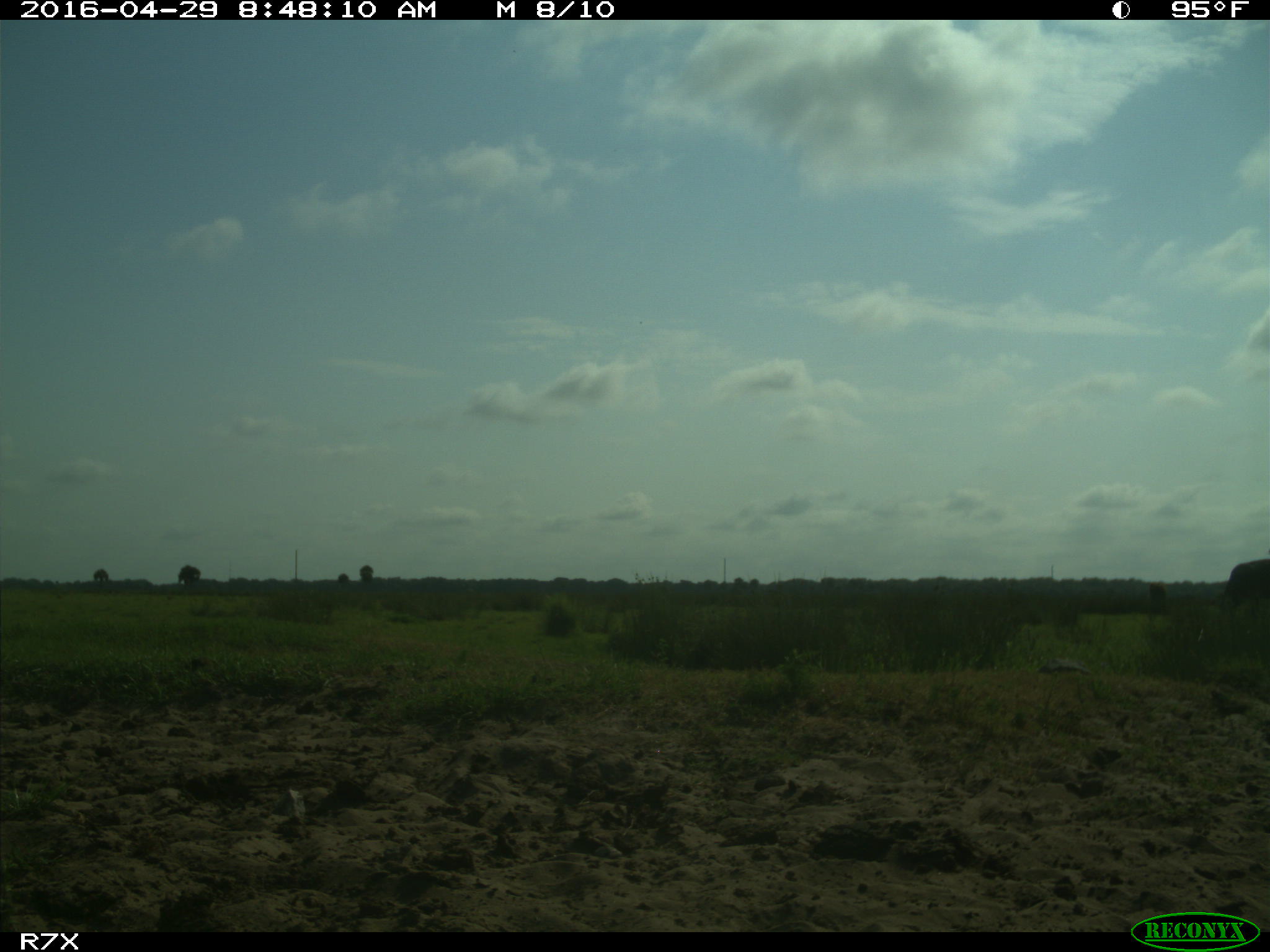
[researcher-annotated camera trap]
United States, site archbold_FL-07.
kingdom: Animalia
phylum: Chordata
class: Mammalia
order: Artiodactyla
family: Bovidae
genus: Bos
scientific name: Bos taurus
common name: domestic cow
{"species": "Bos taurus (domestic cow)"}